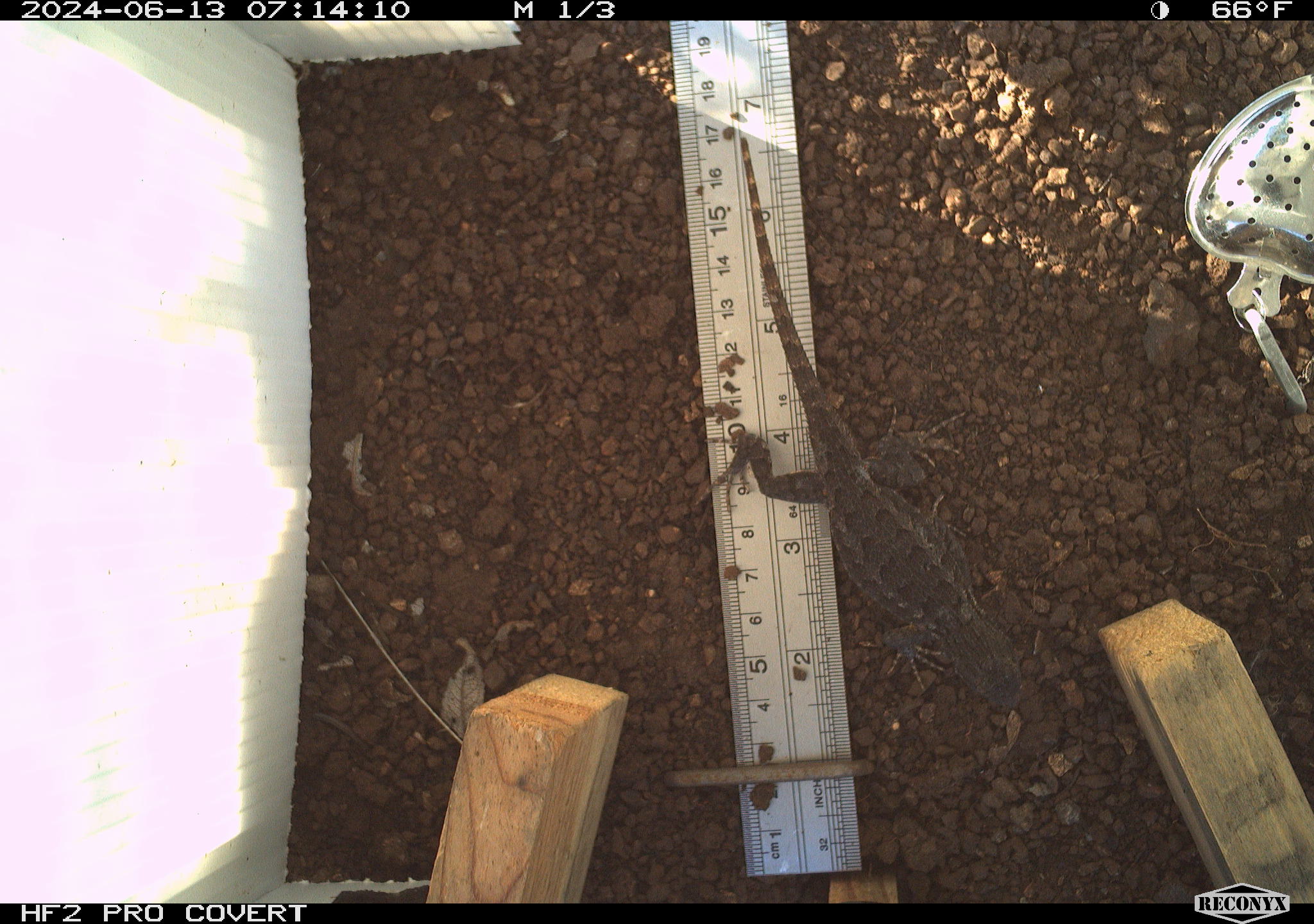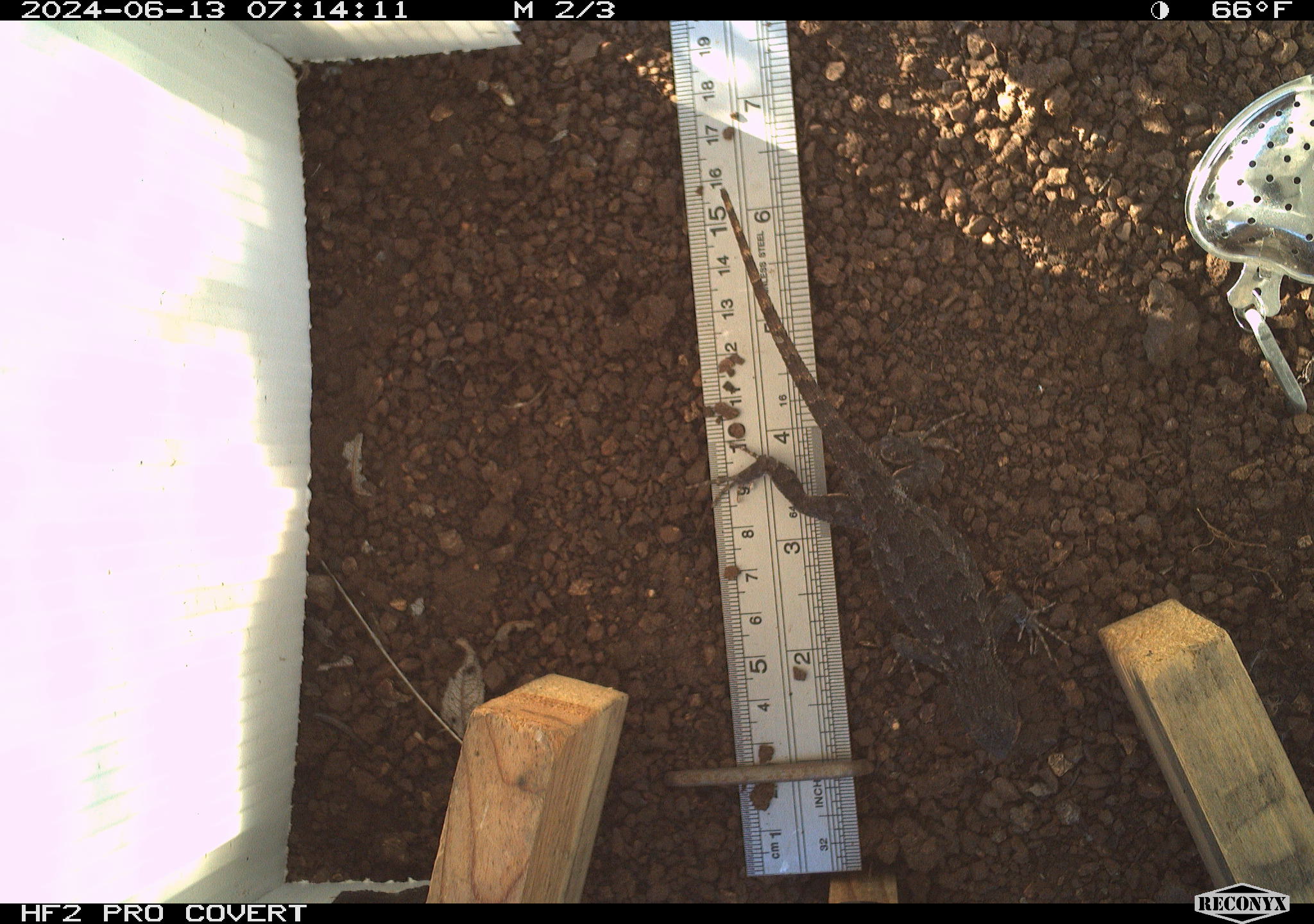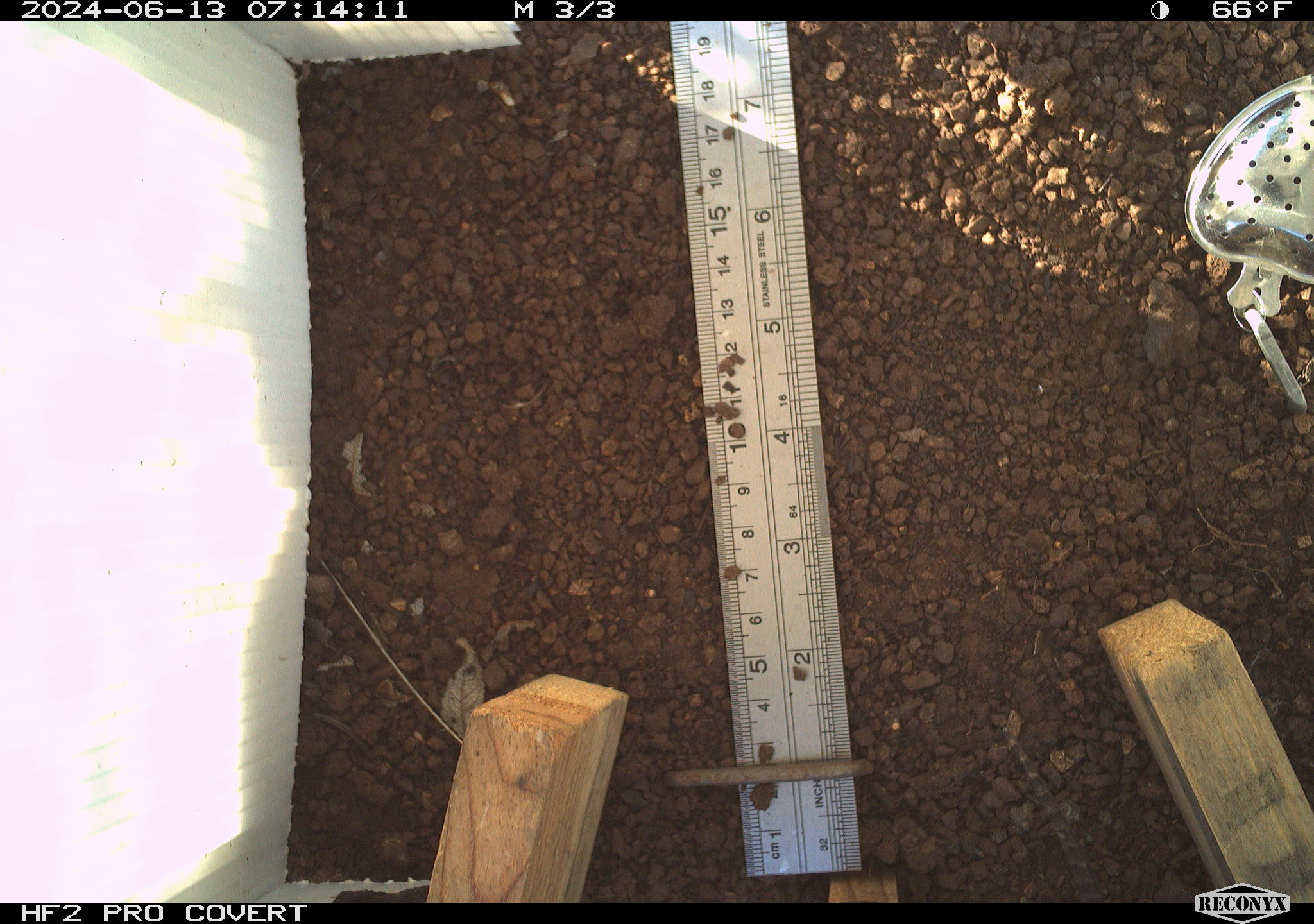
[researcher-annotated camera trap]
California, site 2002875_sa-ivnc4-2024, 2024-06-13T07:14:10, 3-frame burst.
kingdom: Animalia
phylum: Chordata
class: Reptilia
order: Squamata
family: Phrynosomatidae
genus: Sceloporus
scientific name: Sceloporus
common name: spiny lizards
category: sceloporus species